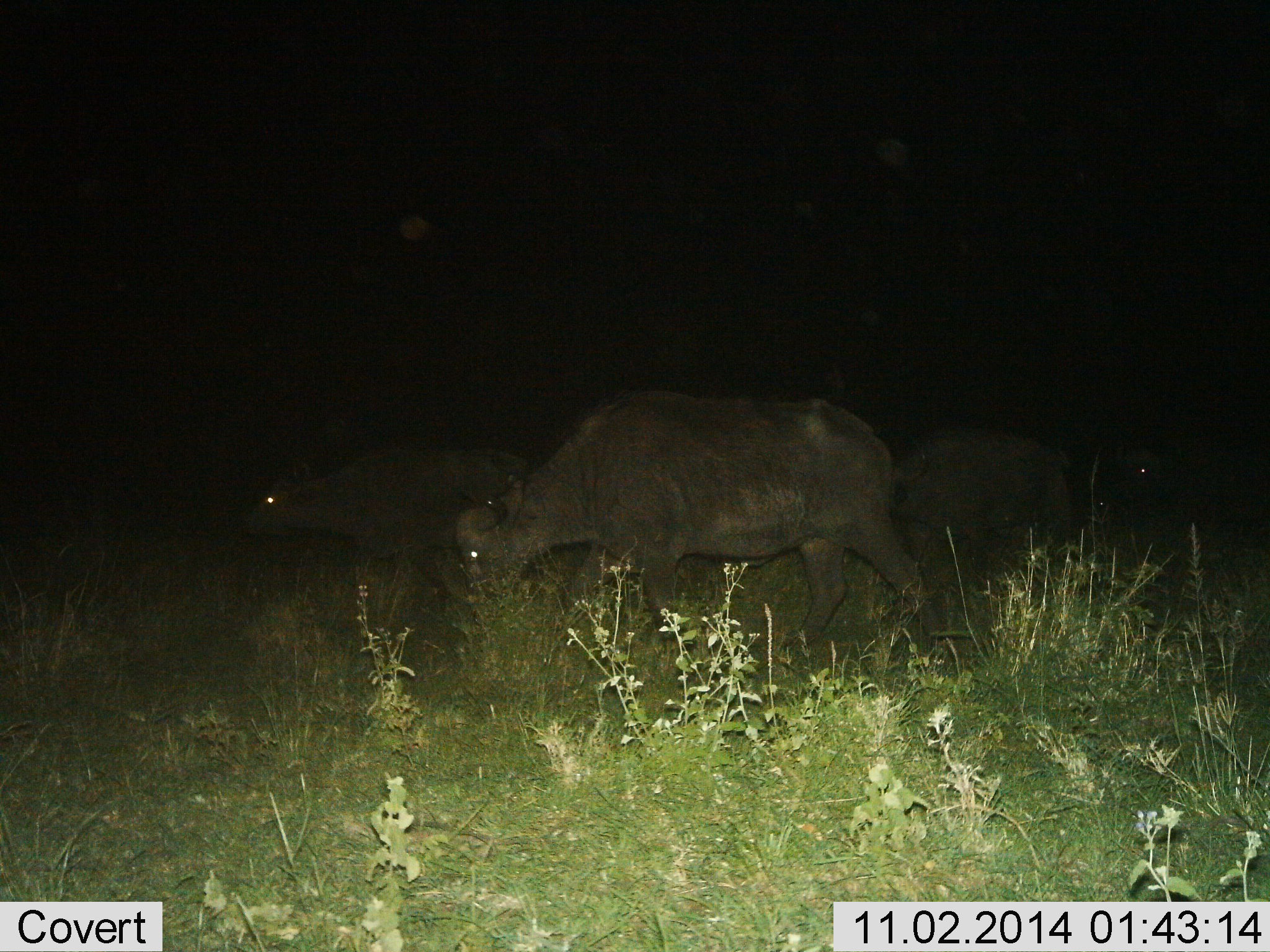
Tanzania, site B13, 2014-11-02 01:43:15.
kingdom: Animalia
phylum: Chordata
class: Mammalia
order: Artiodactyla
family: Bovidae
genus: Syncerus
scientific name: Syncerus caffer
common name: cape buffalo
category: buffalo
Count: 3.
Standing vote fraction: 40%.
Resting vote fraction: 0%.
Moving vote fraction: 50%.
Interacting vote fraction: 0%.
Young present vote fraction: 10%.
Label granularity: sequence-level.